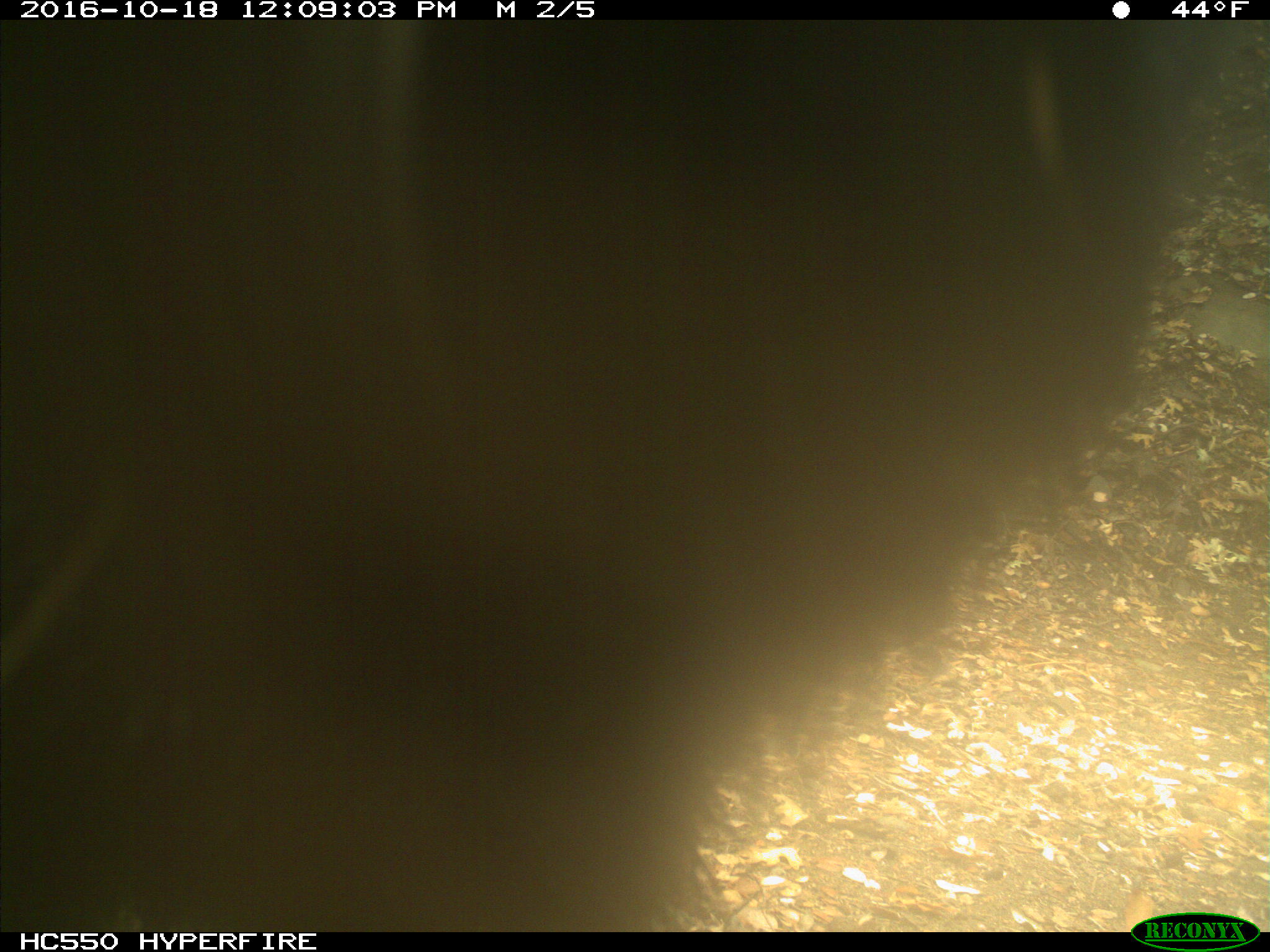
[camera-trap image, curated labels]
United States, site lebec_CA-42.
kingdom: Animalia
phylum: Chordata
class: Mammalia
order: Carnivora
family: Ursidae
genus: Ursus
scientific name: Ursus americanus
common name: american black bear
Ursus americanus (american black bear).